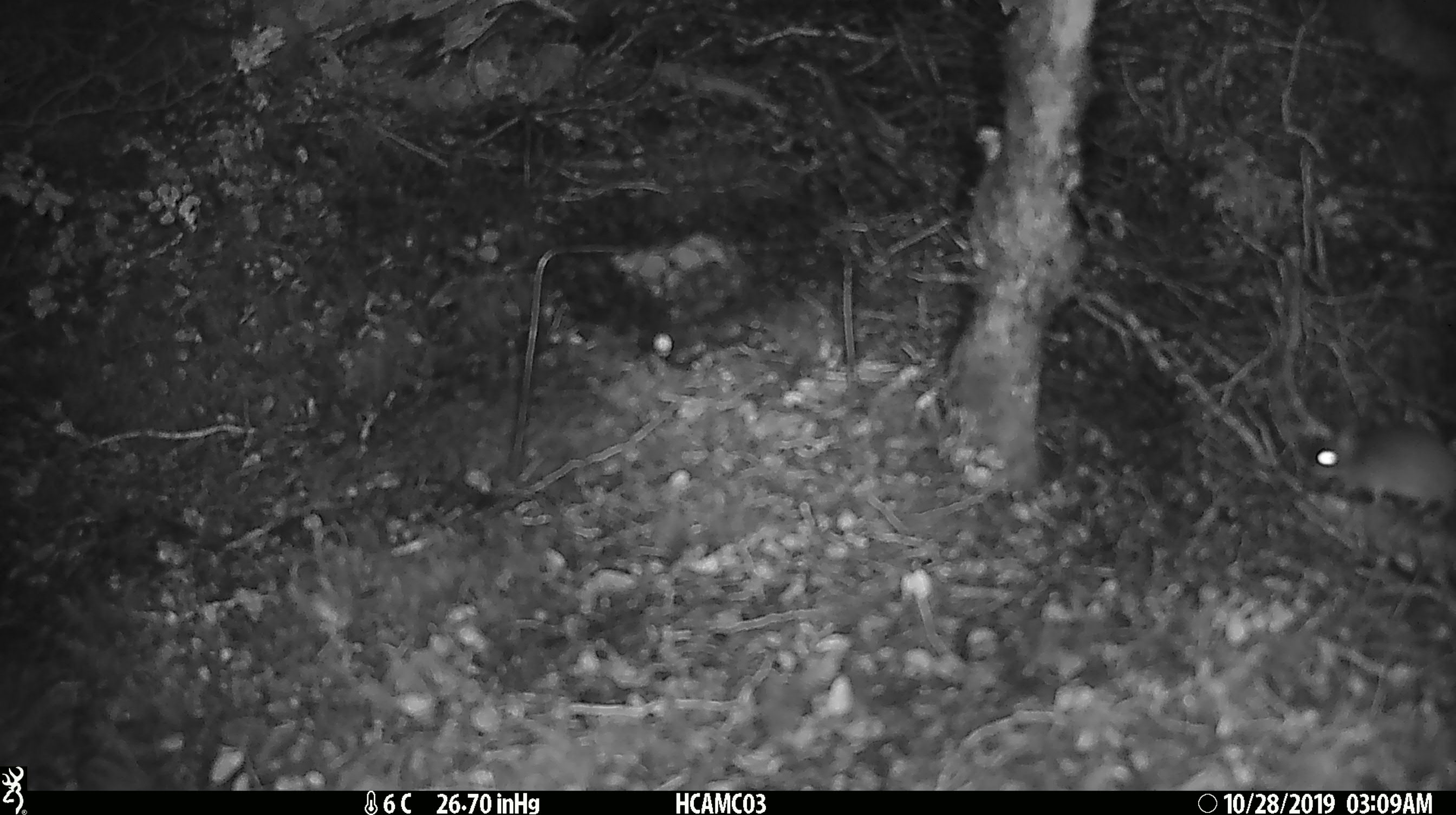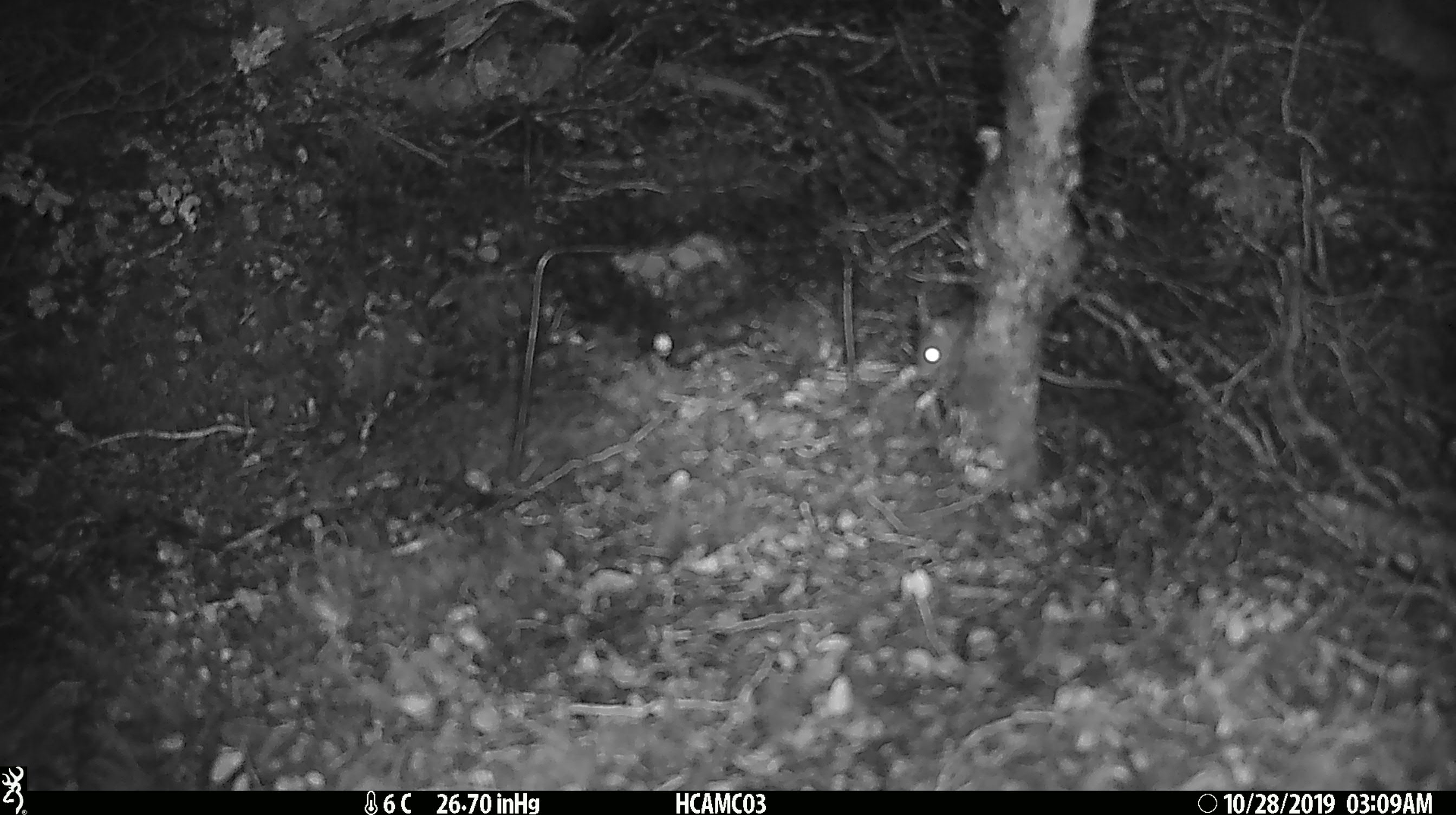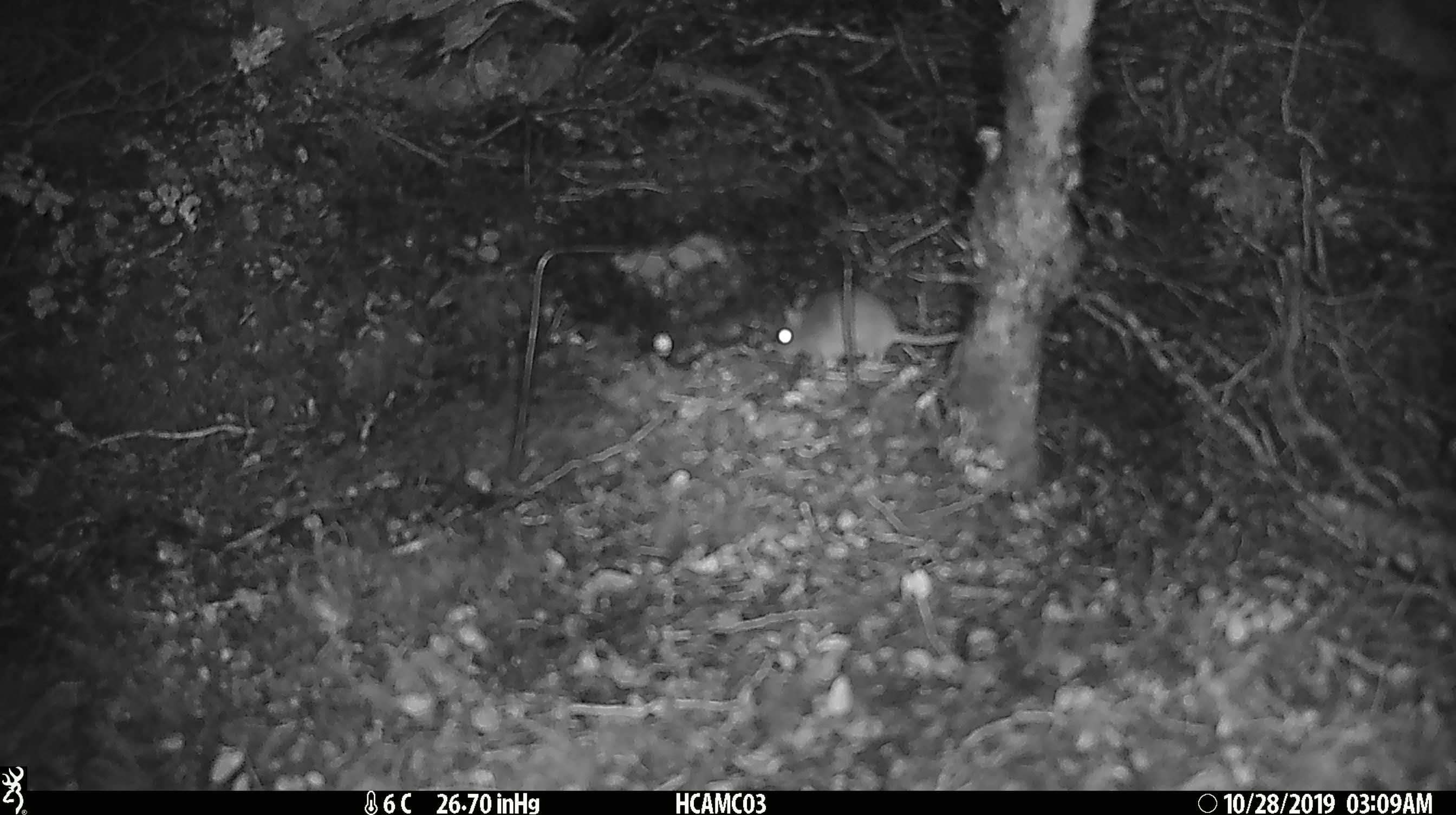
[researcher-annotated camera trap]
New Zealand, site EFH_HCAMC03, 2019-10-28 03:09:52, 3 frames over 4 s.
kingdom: Animalia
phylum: Chordata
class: Mammalia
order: Rodentia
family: Muridae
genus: Mus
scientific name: Mus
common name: mouse